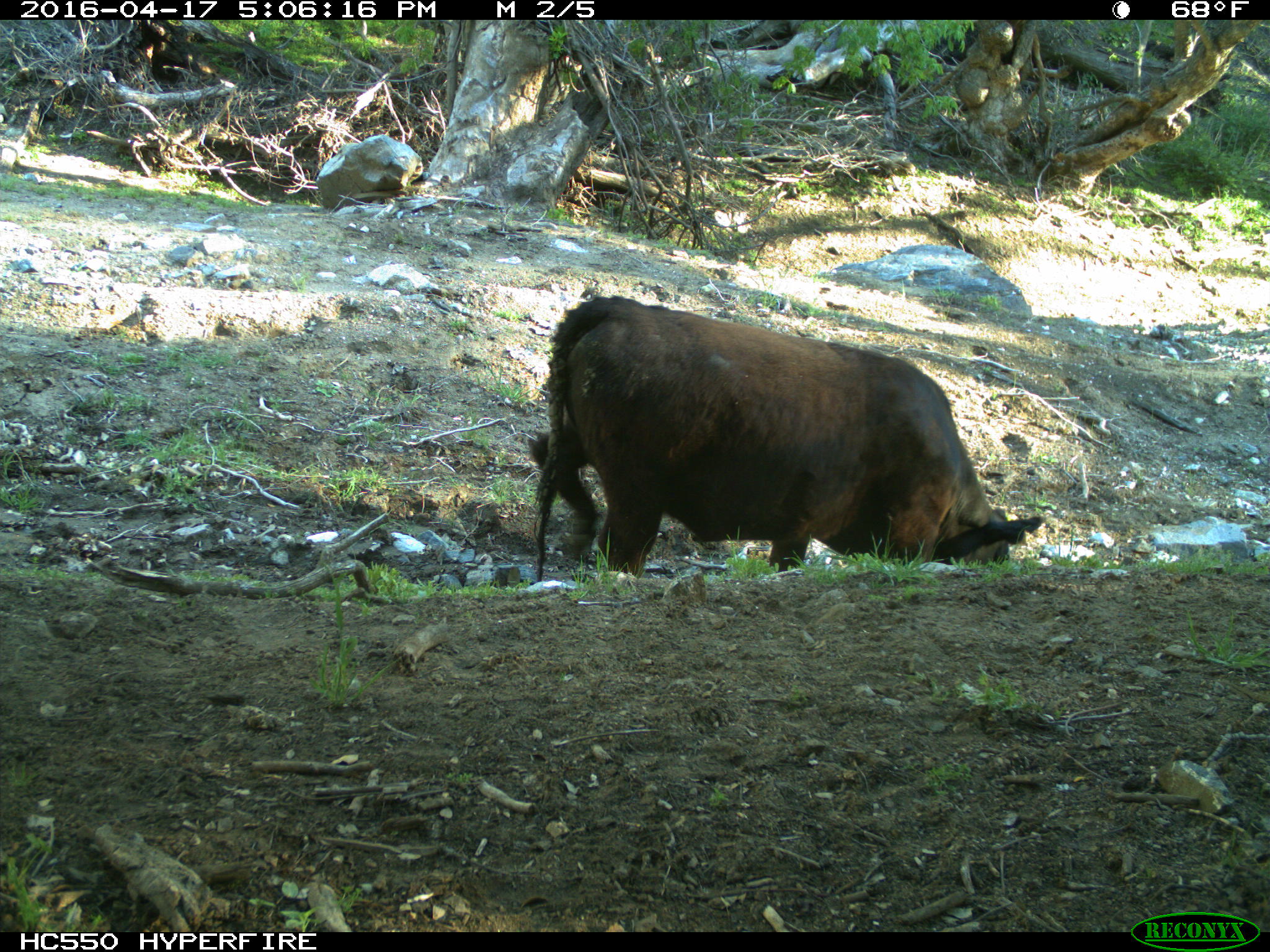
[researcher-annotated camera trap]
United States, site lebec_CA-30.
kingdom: Animalia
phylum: Chordata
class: Mammalia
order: Artiodactyla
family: Bovidae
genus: Bos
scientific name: Bos taurus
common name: domestic cow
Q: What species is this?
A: Bos taurus (domestic cow).